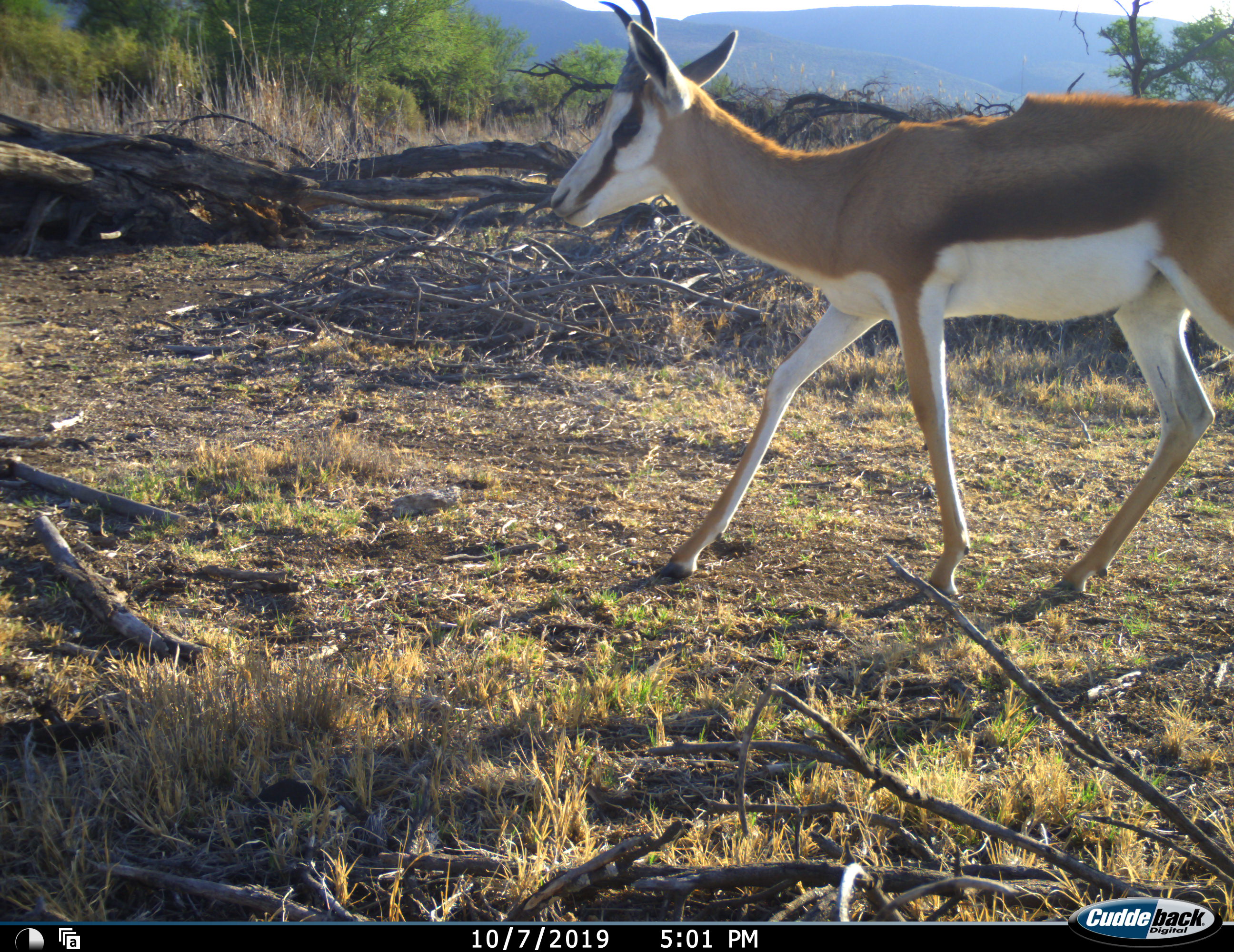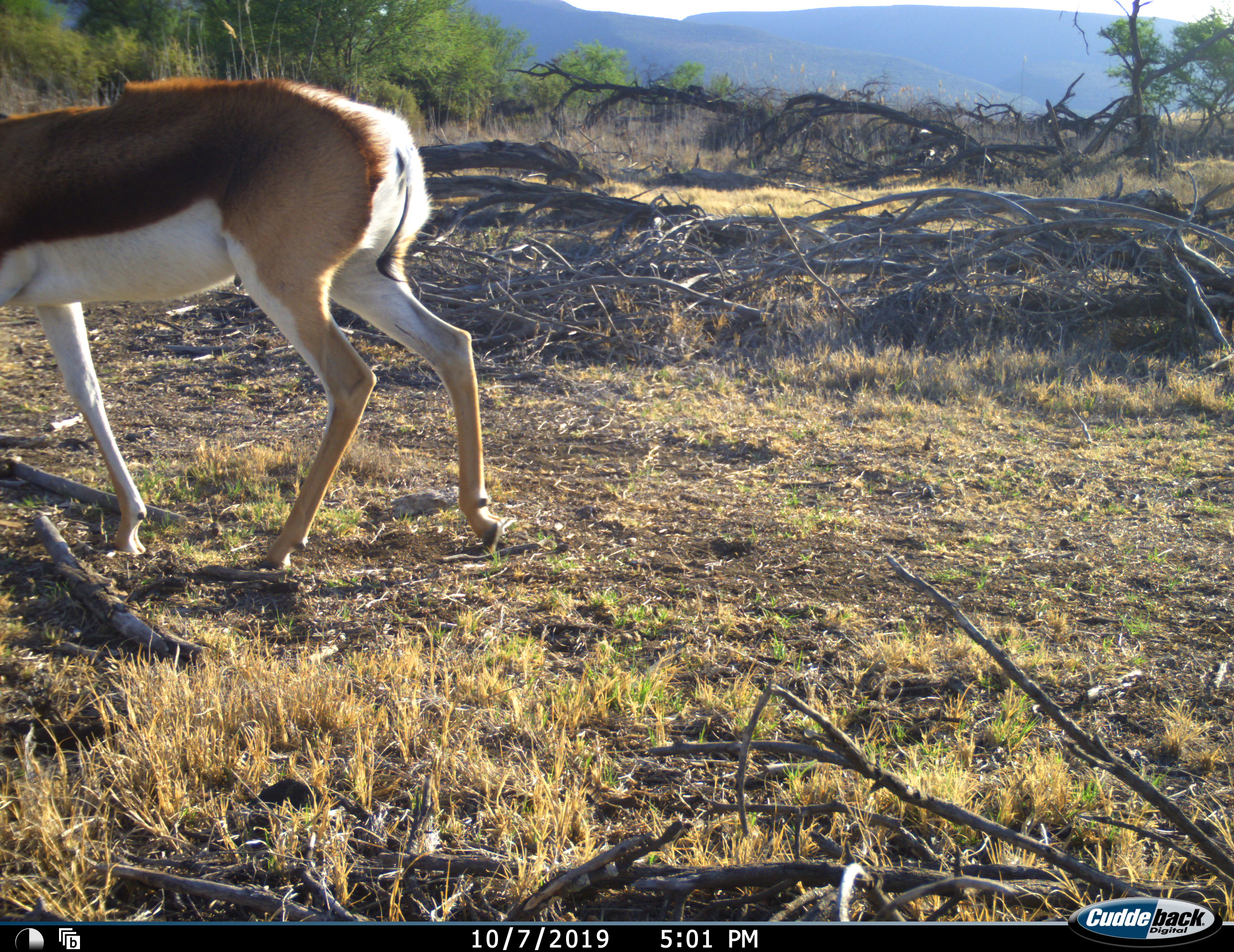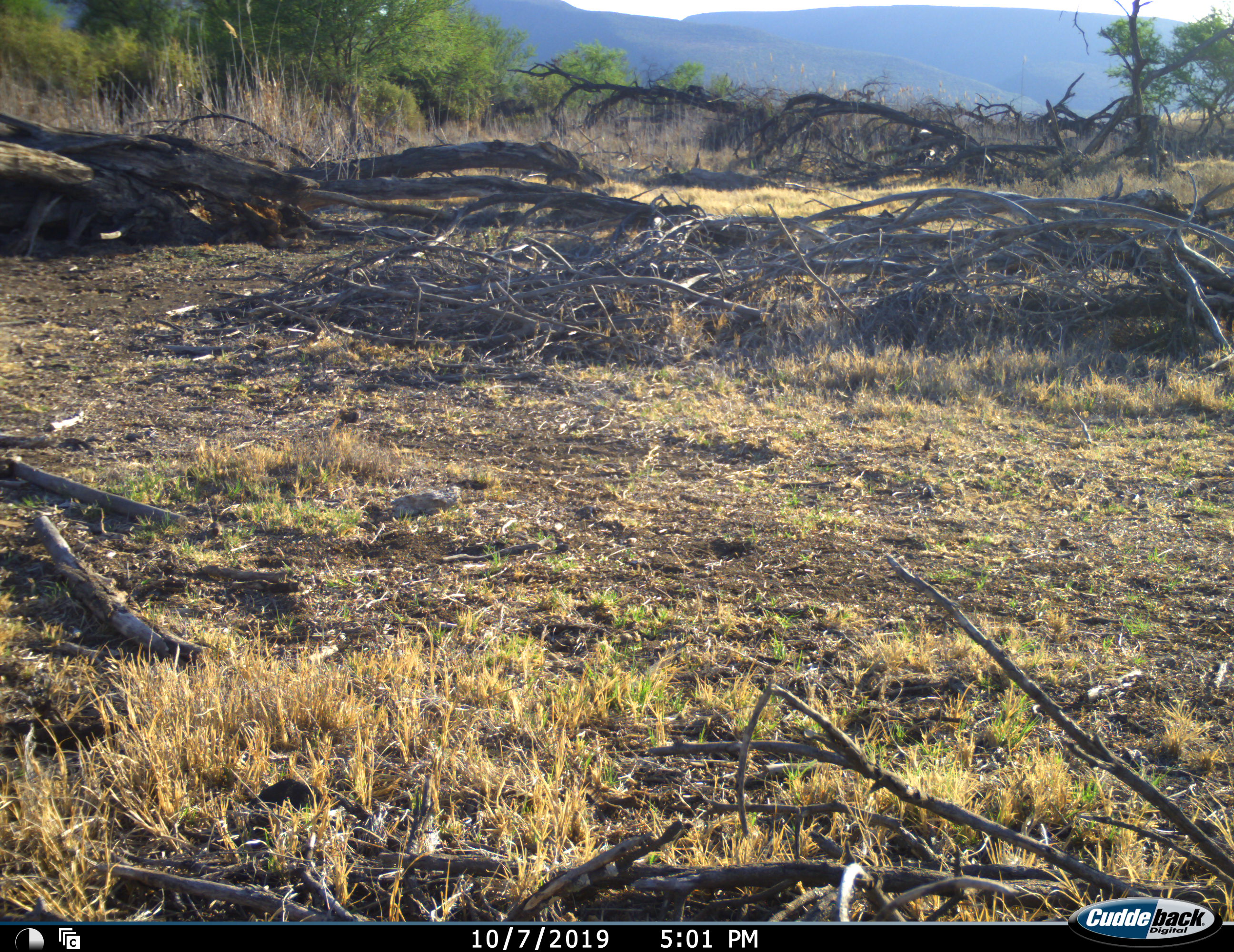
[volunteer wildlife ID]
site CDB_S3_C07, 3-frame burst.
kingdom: Animalia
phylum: Chordata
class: Mammalia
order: Artiodactyla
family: Bovidae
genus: Antidorcas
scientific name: Antidorcas marsupialis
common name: springbok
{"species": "springbok (Antidorcas marsupialis)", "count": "1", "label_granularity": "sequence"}